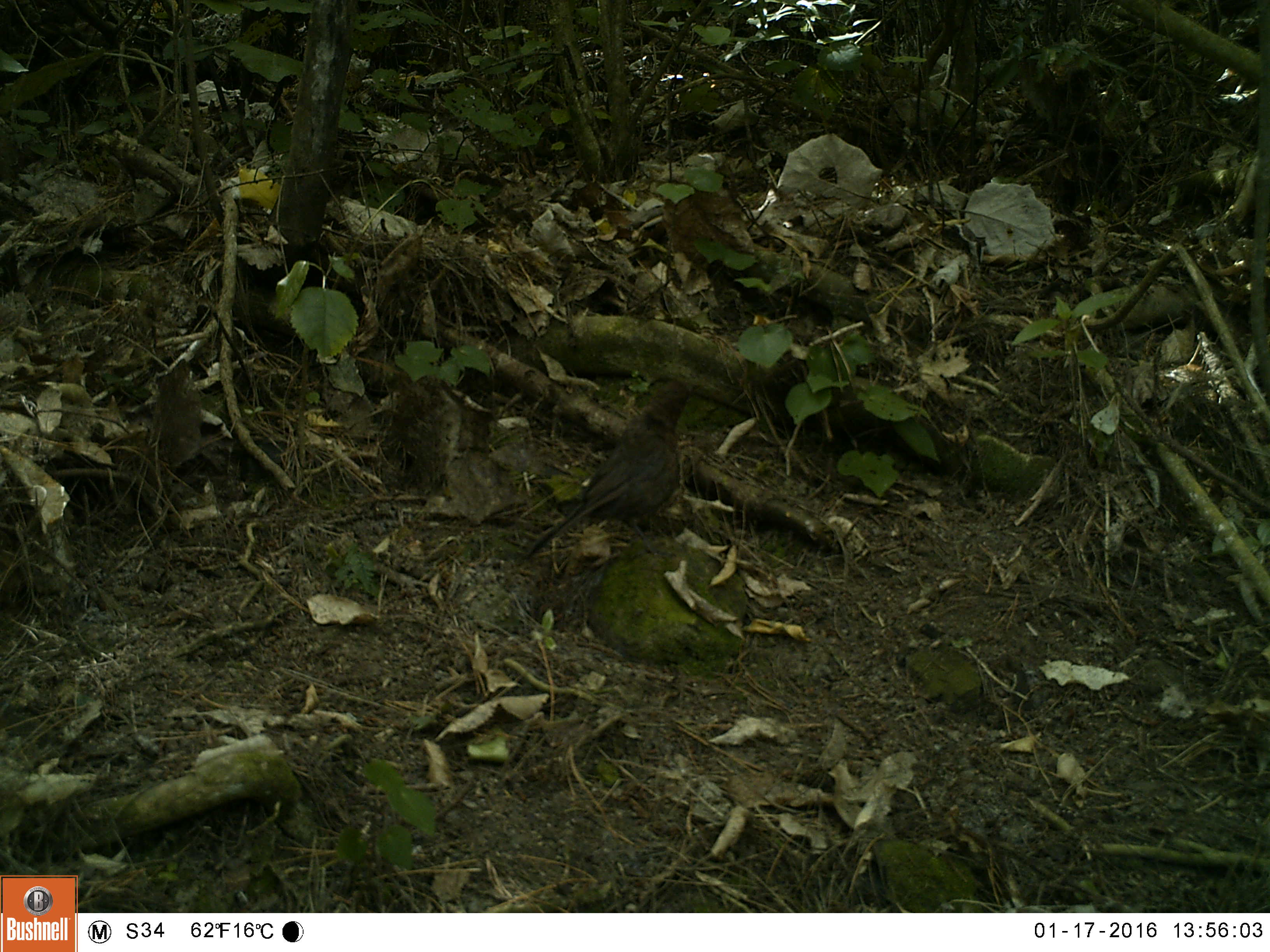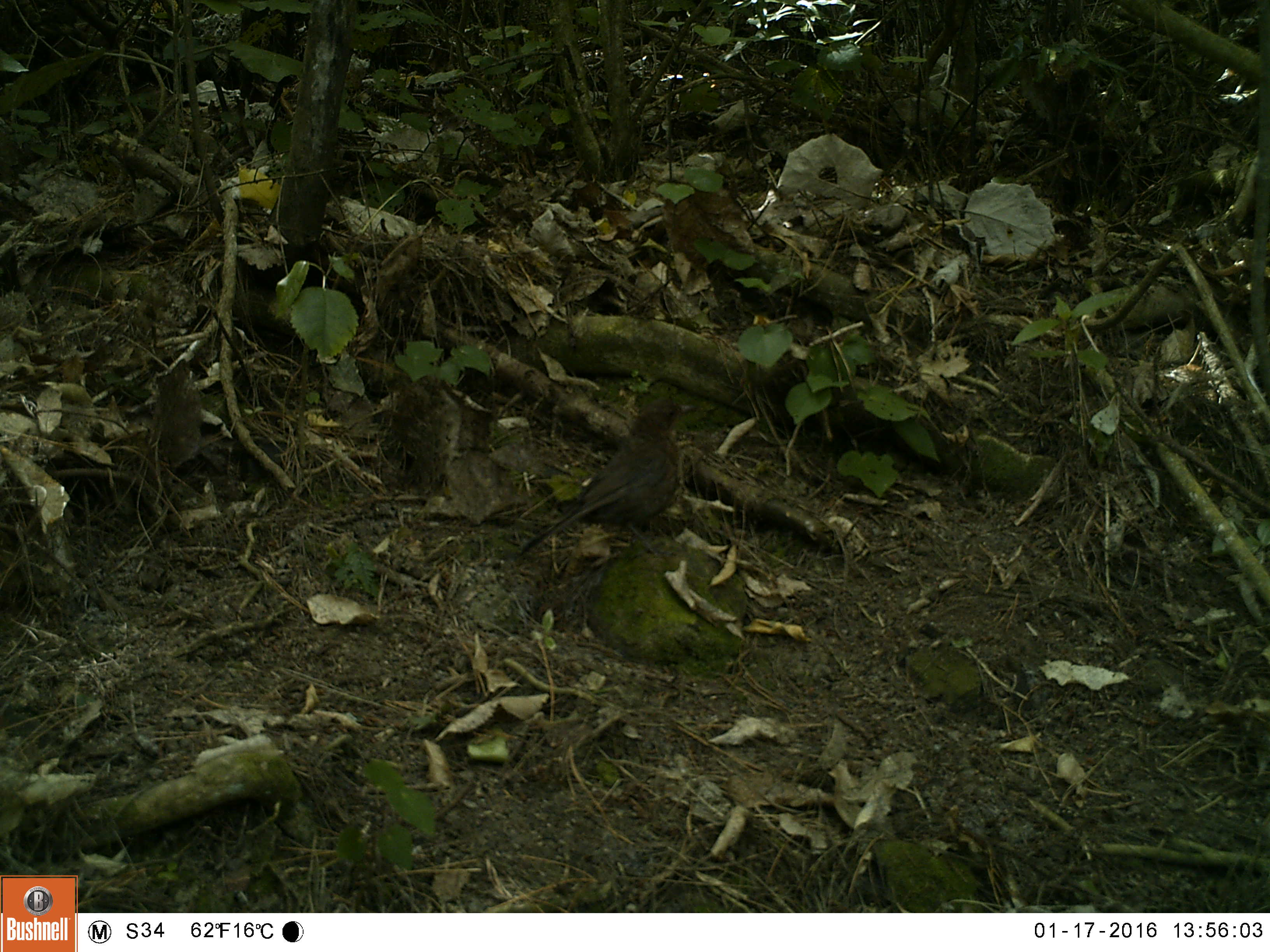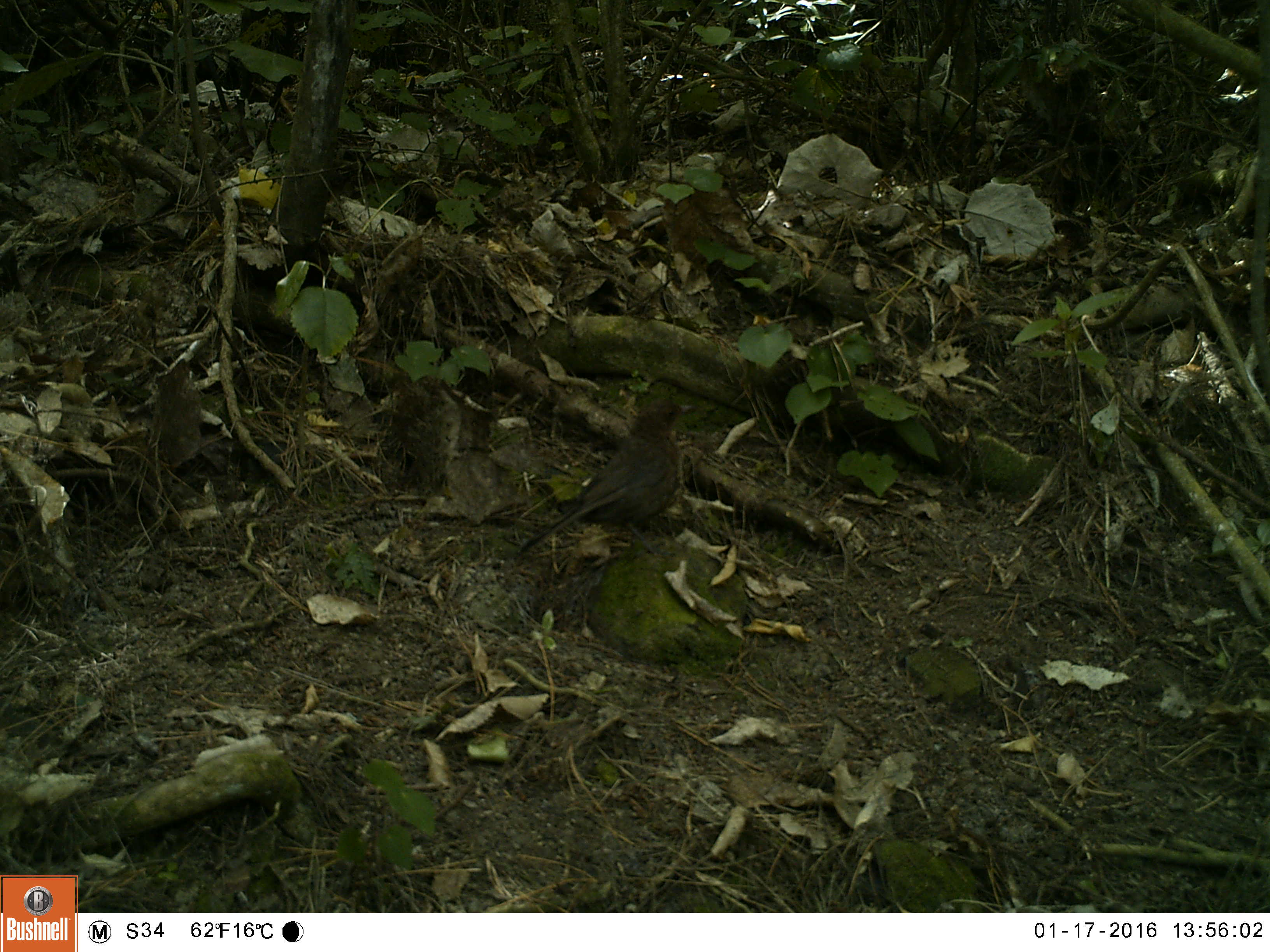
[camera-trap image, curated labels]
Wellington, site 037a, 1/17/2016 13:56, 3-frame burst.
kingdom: Animalia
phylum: Chordata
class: Aves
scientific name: Aves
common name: bird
Bird (Aves).